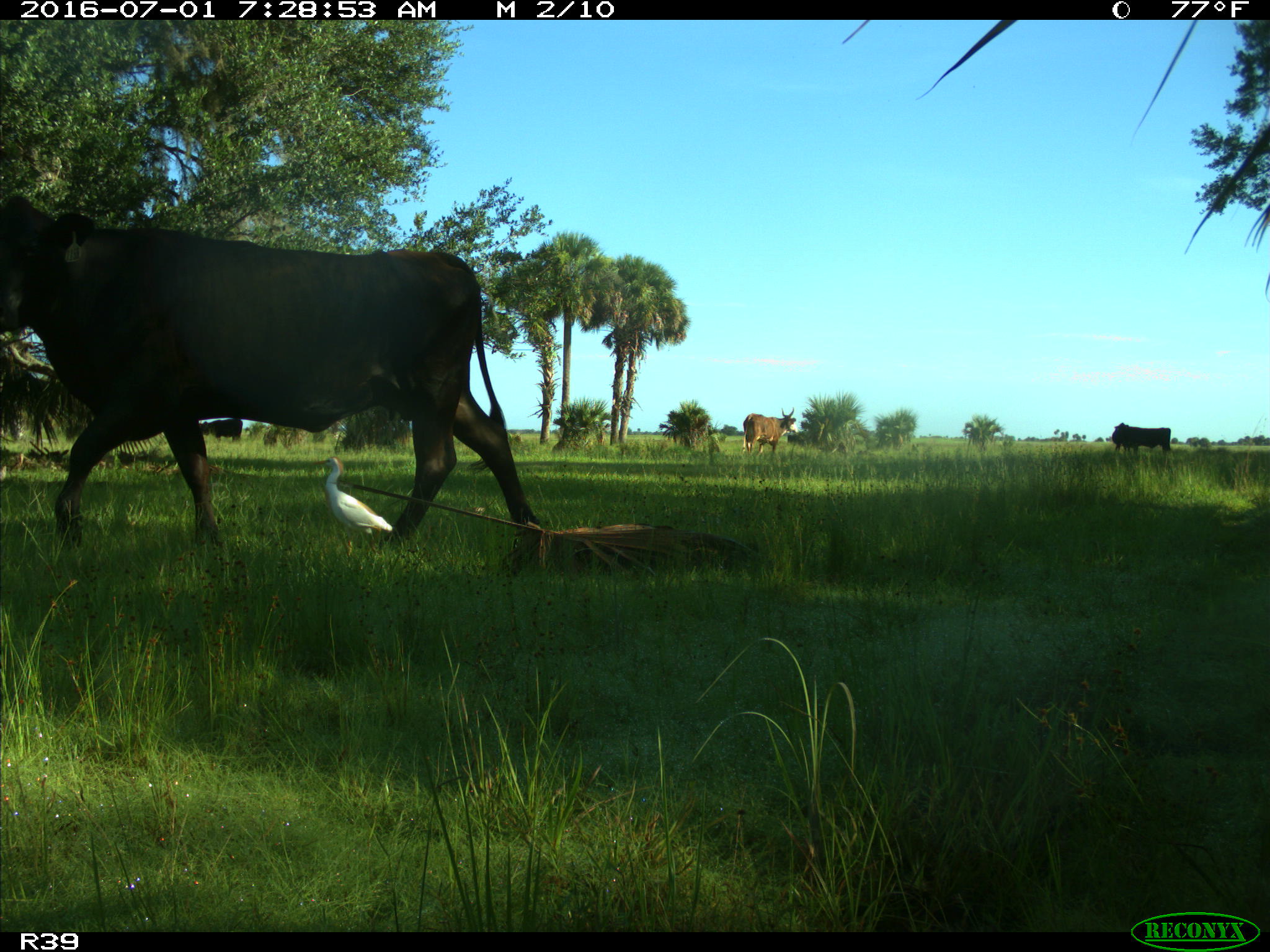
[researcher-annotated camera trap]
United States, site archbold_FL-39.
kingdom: Animalia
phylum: Chordata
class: Mammalia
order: Artiodactyla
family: Bovidae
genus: Bos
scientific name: Bos taurus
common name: domestic cow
Bos taurus (domestic cow).